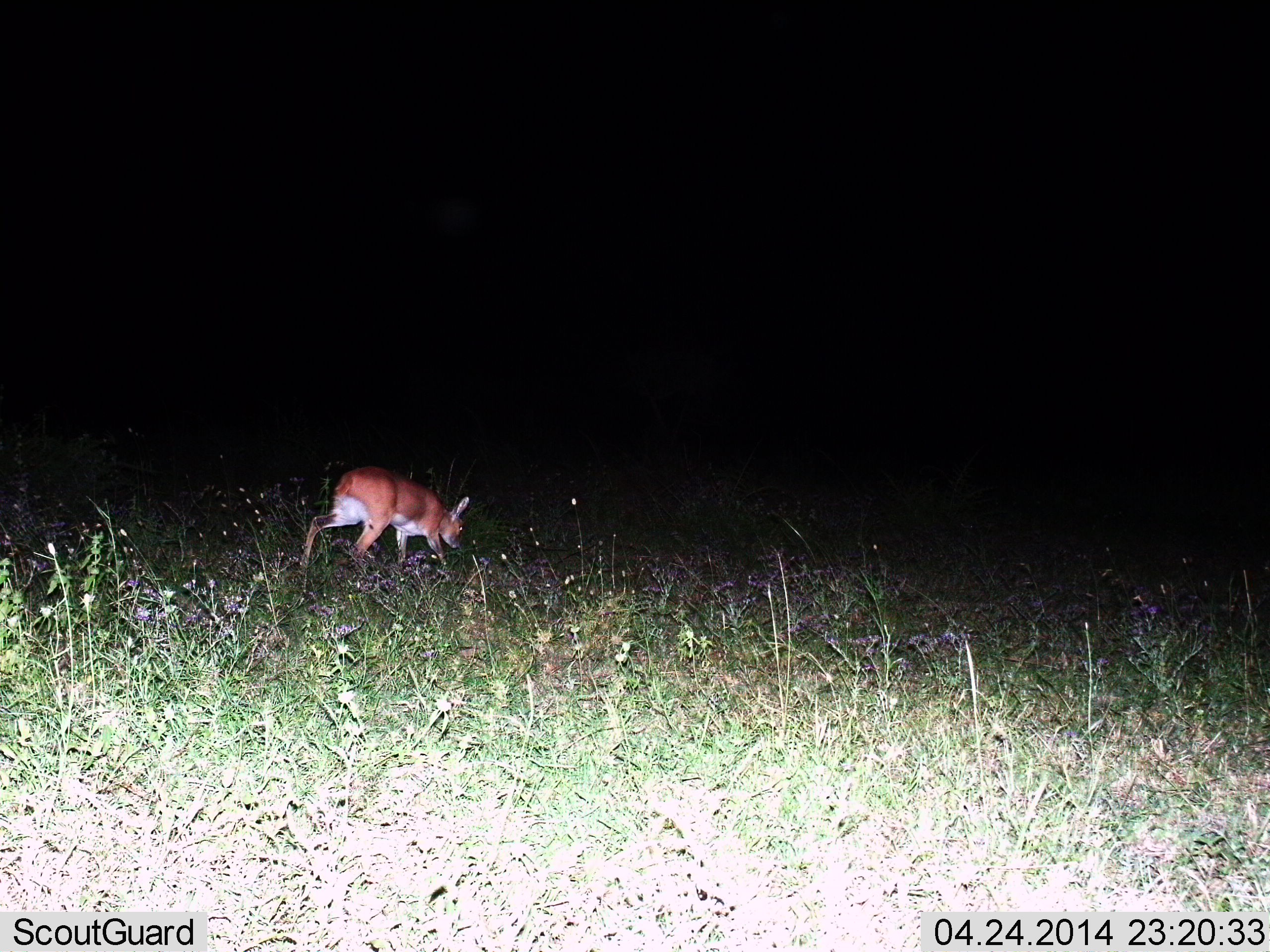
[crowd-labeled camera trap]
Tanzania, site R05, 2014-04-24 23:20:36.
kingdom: Animalia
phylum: Chordata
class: Mammalia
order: Artiodactyla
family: Bovidae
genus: Cephalophus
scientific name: Cephalophus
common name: duiker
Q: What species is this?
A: Duiker (Cephalophus).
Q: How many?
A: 1.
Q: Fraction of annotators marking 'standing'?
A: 14%.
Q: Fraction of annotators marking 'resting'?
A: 0%.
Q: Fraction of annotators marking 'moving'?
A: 43%.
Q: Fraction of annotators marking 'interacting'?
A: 0%.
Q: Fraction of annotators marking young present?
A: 0%.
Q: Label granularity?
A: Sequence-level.